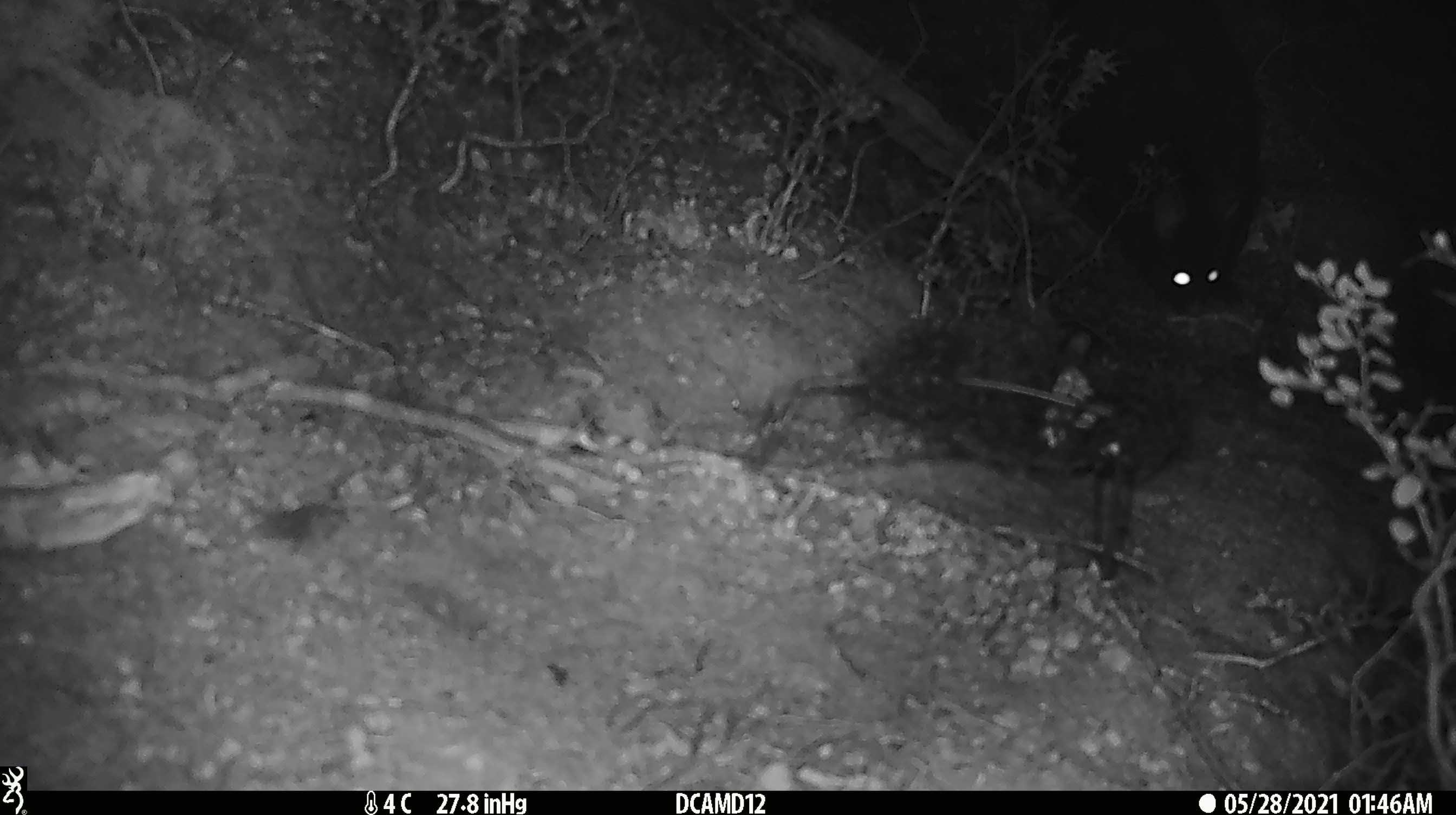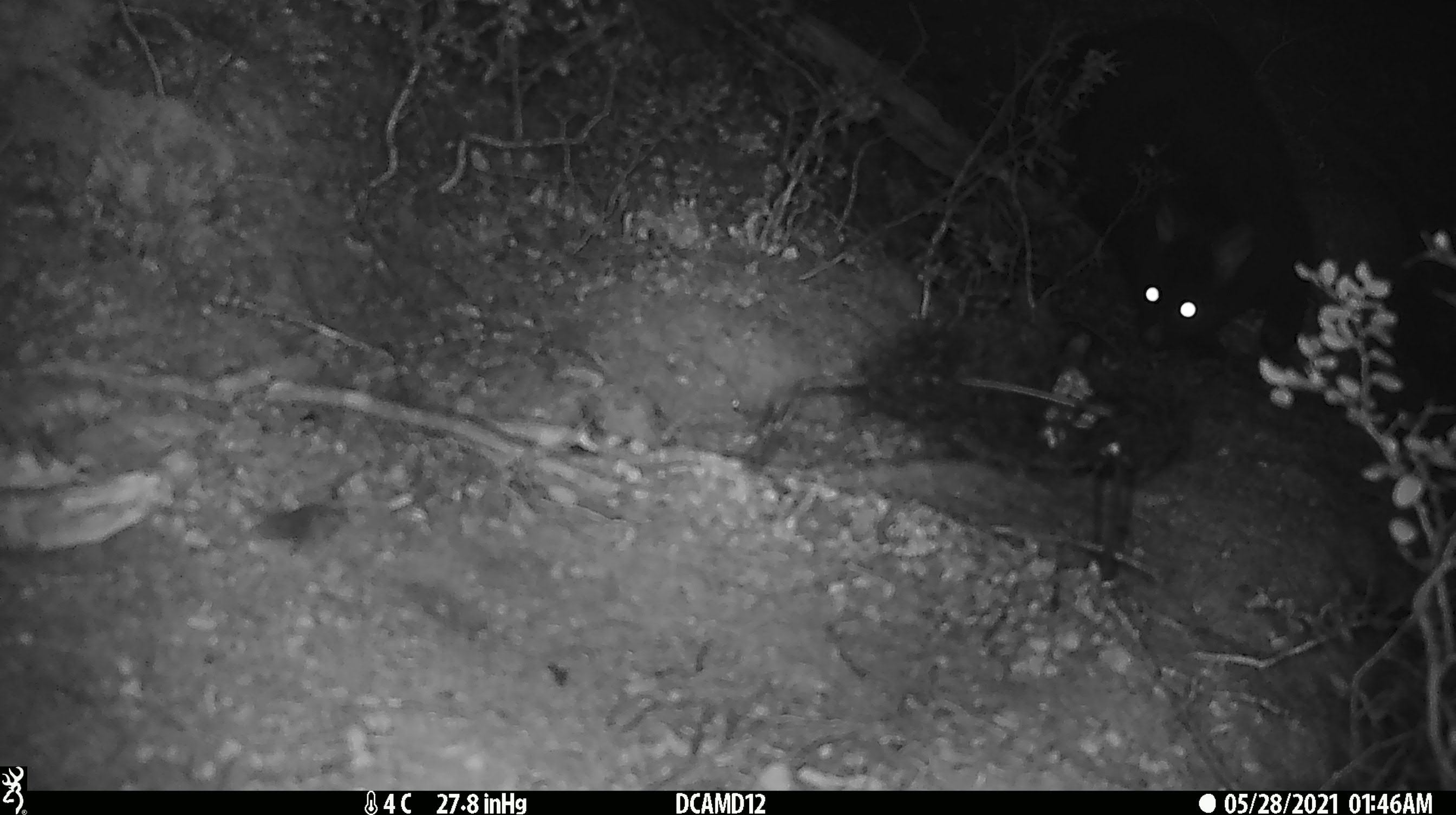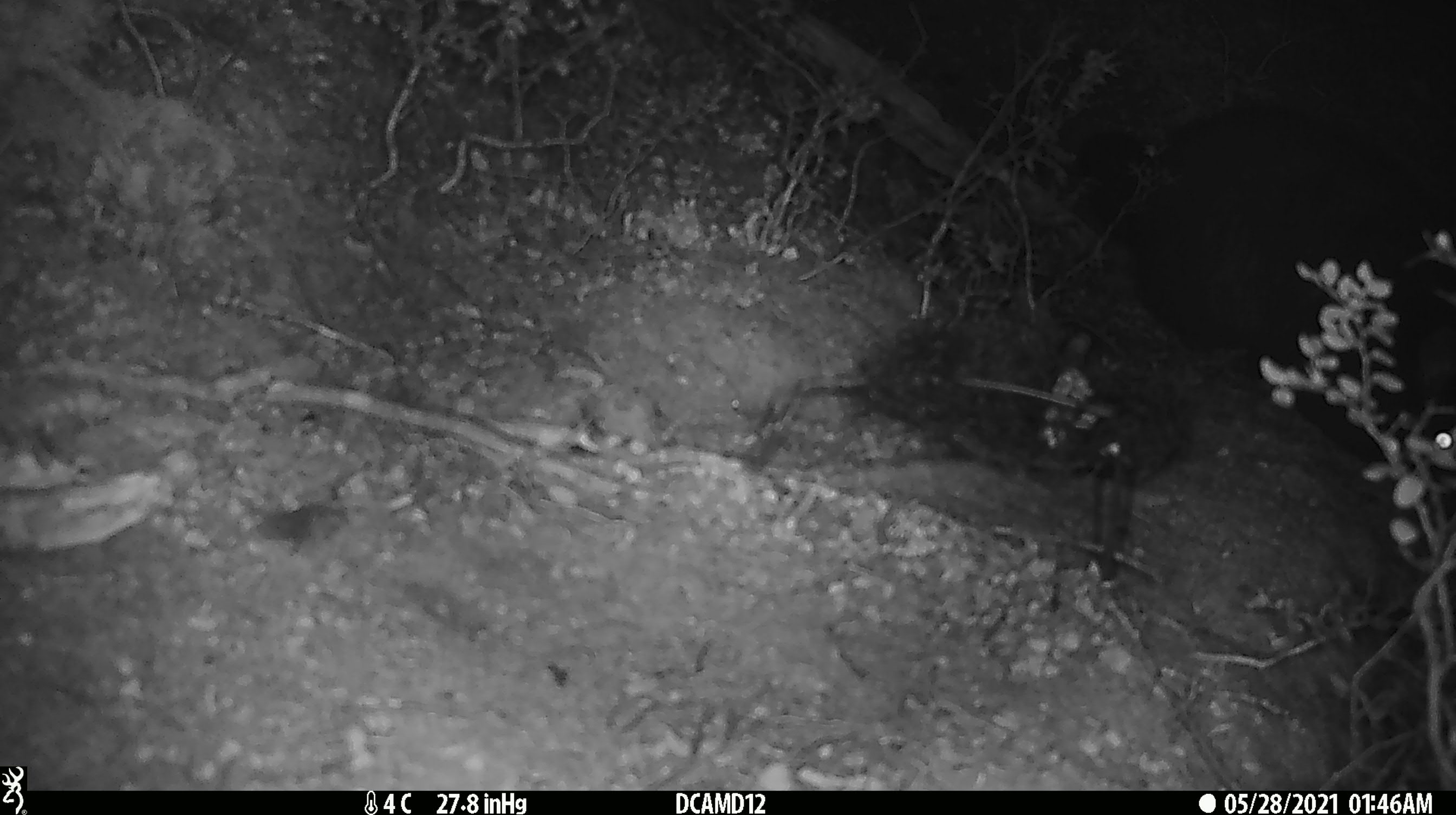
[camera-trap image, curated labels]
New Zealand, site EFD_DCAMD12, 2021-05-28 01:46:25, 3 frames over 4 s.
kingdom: Animalia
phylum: Chordata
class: Mammalia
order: Diprotodontia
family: Phalangeridae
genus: Trichosurus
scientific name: Trichosurus vulpecula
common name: common brushtail possum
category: possum